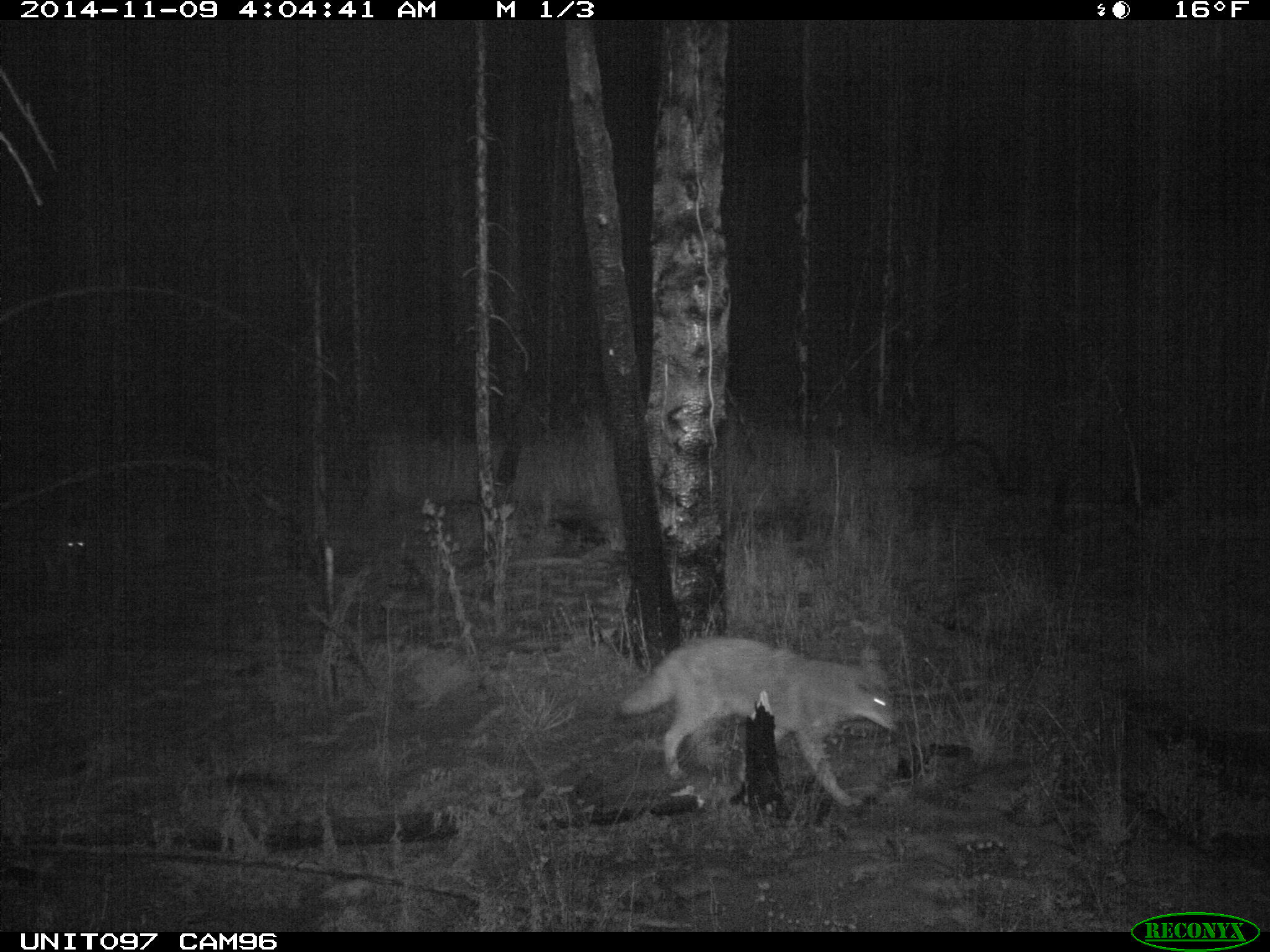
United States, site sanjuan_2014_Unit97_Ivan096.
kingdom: Animalia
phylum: Chordata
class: Mammalia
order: Carnivora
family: Canidae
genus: Canis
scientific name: Canis latrans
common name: coyote